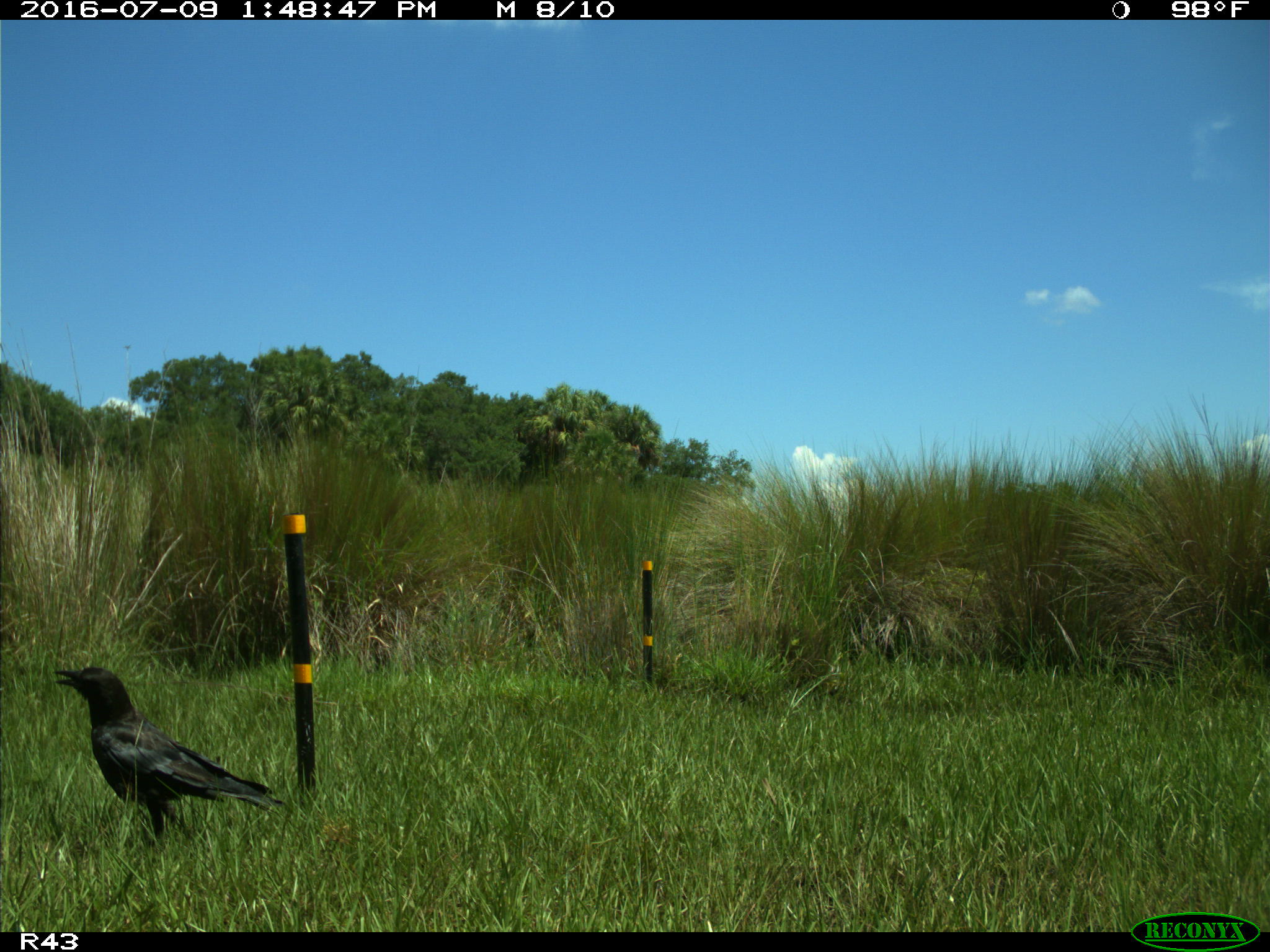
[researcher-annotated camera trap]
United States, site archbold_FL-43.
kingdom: Animalia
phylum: Chordata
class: Aves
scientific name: Aves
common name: birds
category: unidentified bird